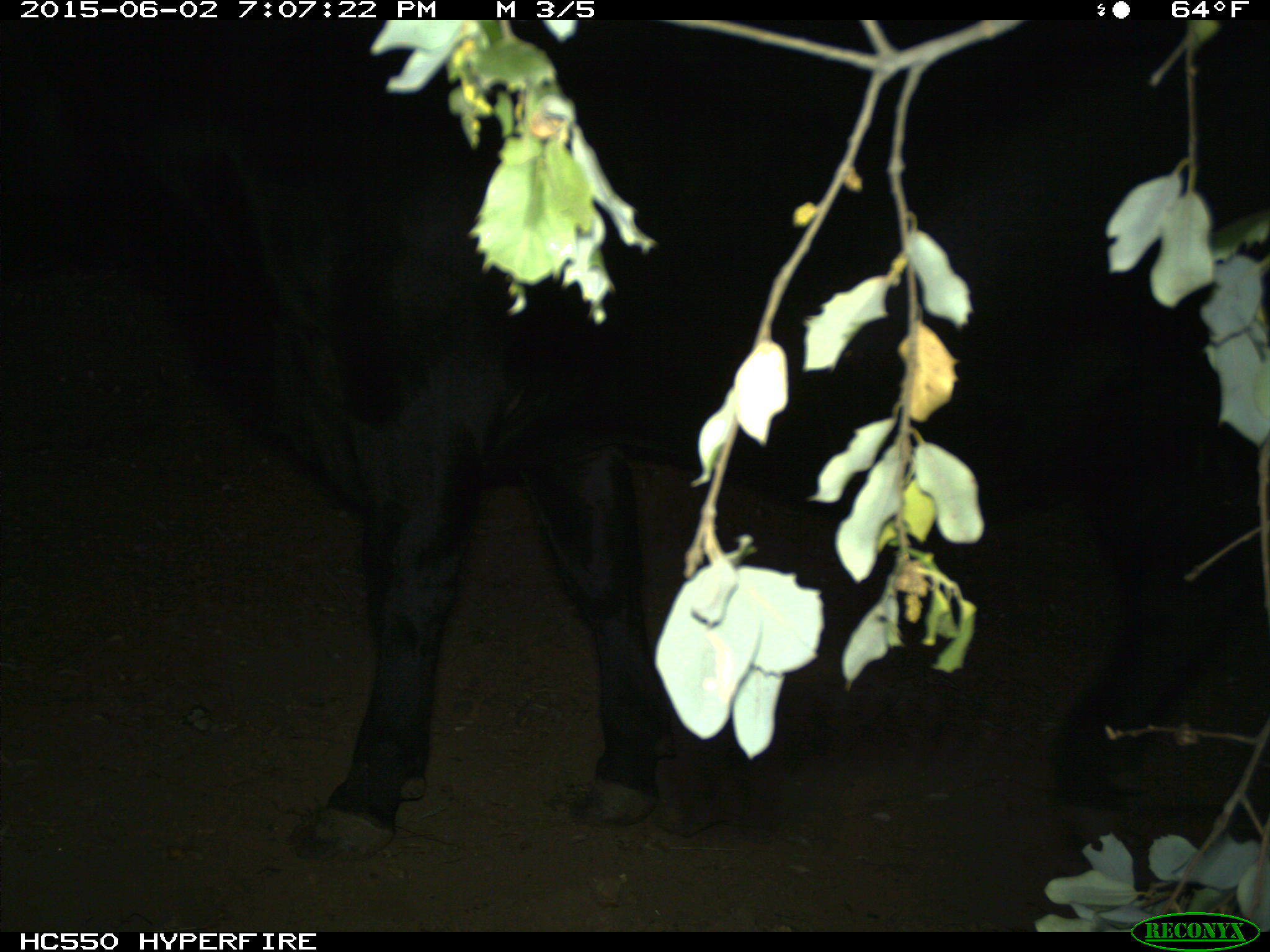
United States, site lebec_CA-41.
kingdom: Animalia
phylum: Chordata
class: Mammalia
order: Artiodactyla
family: Bovidae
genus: Bos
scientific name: Bos taurus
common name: domestic cow